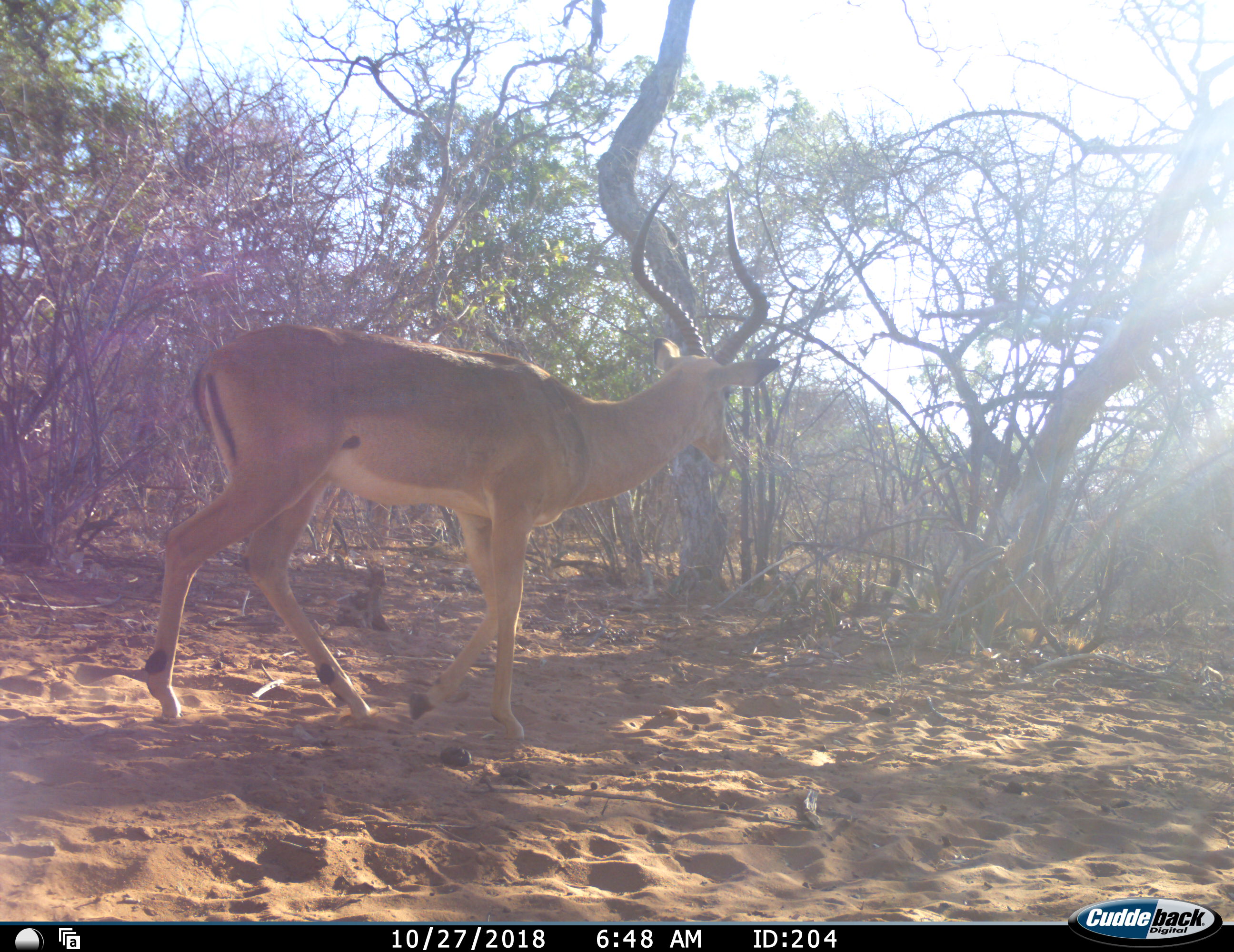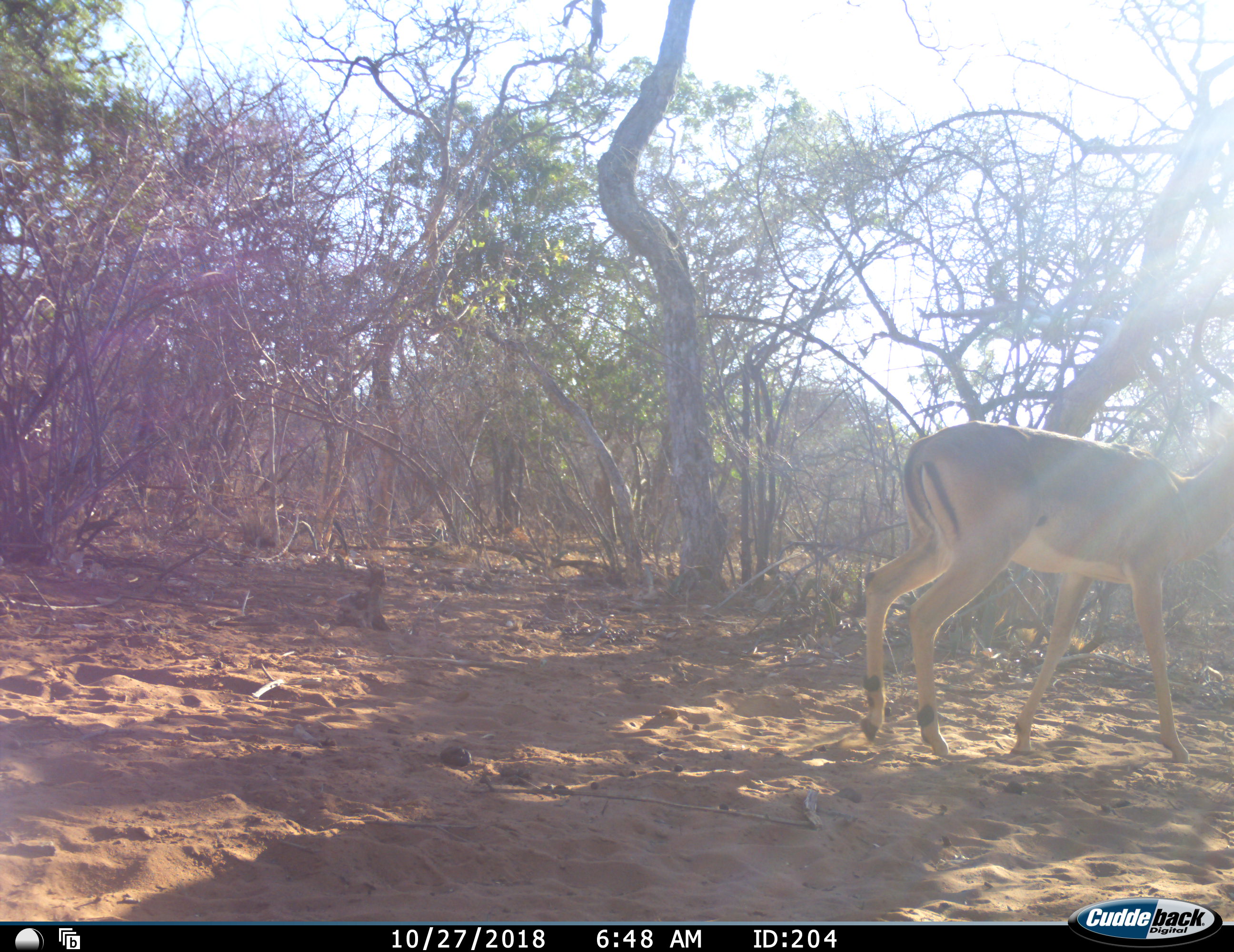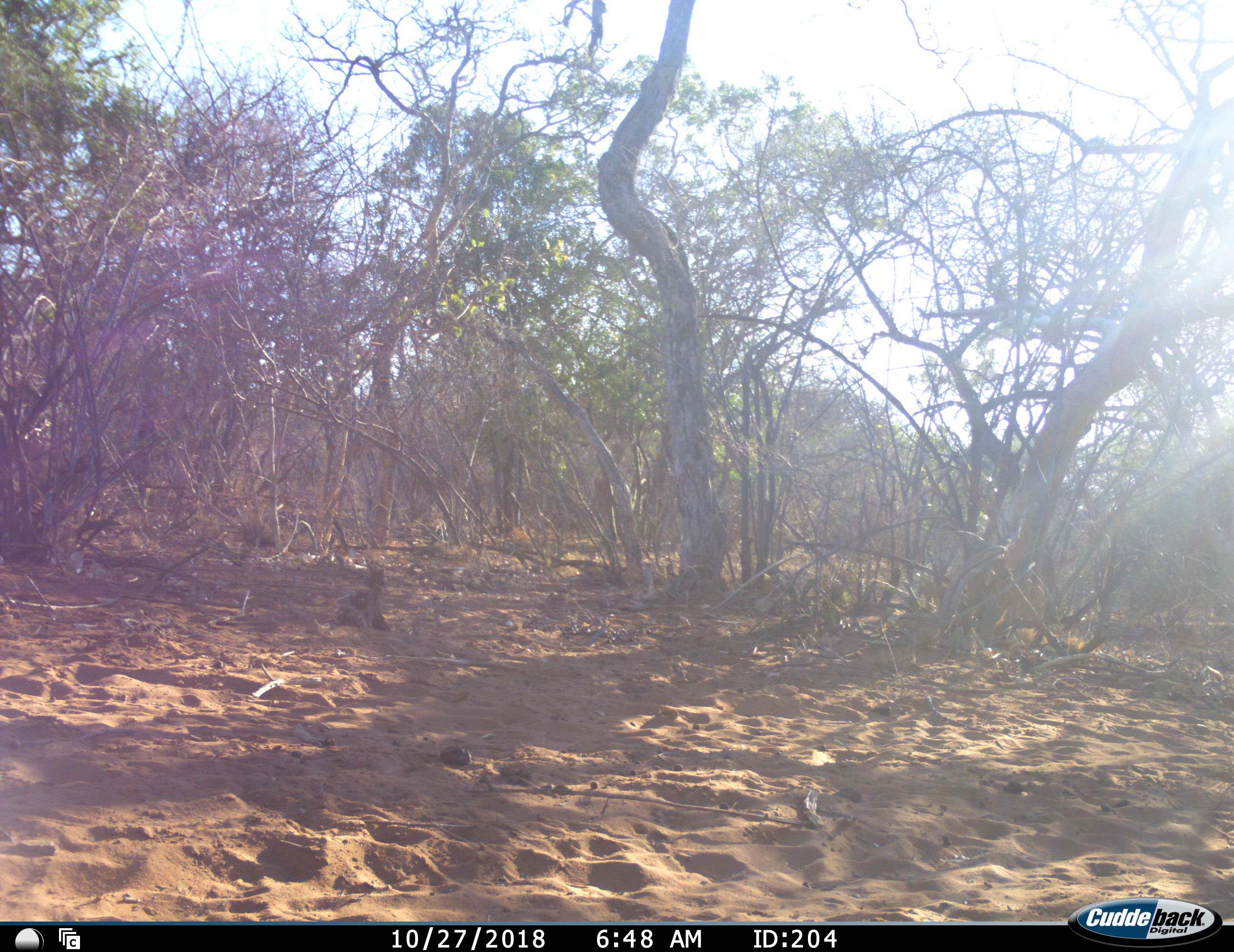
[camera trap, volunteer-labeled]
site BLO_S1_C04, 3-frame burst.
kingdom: Animalia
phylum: Chordata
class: Mammalia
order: Artiodactyla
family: Bovidae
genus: Aepyceros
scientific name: Aepyceros melampus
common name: impala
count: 1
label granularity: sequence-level